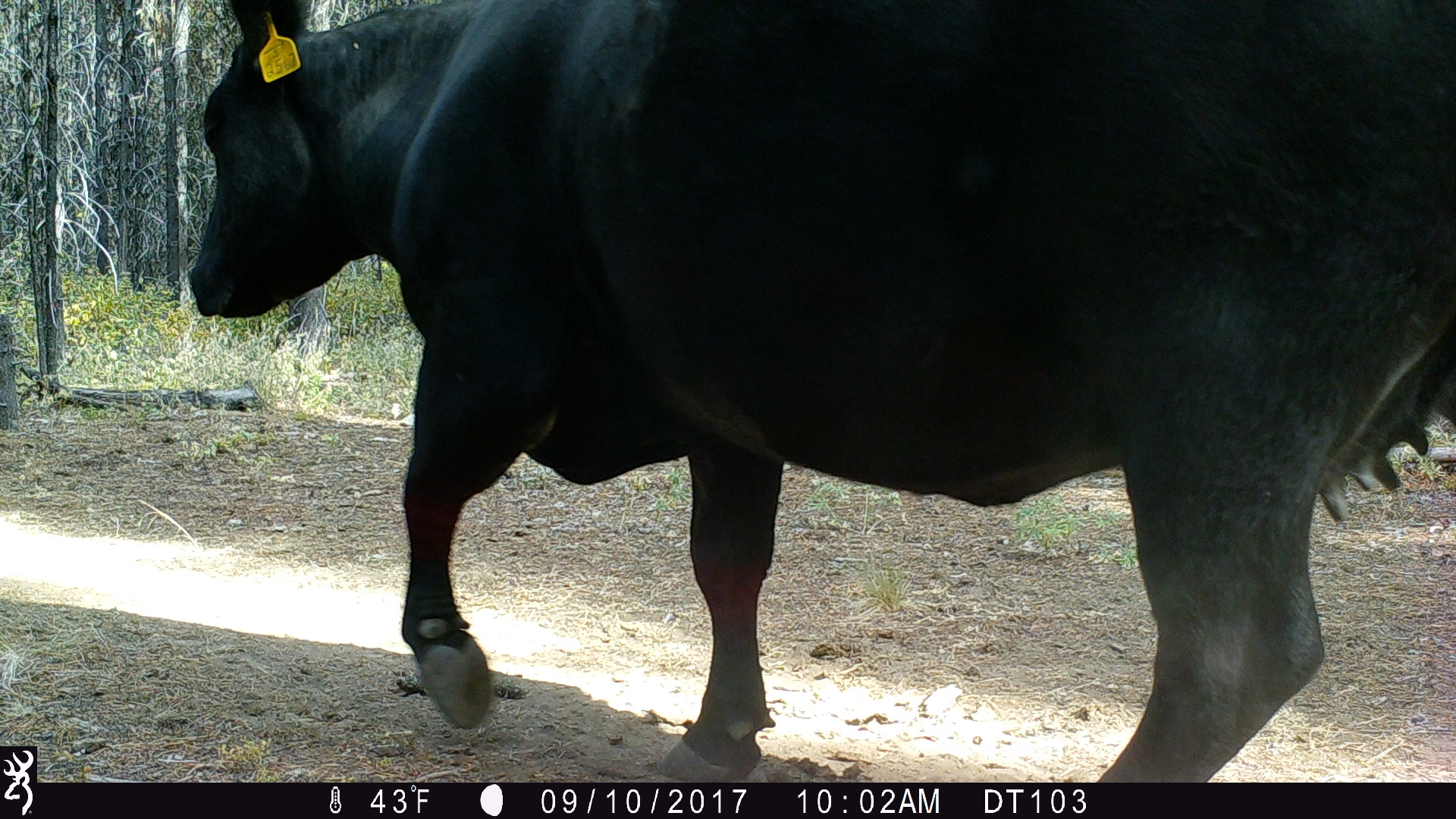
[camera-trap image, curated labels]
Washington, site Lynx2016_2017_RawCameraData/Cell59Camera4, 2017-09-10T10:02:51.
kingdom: Animalia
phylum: Chordata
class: Mammalia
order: Artiodactyla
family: Bovidae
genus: Bos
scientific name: Bos taurus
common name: domestic cattle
Domestic cattle (Bos taurus). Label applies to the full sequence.